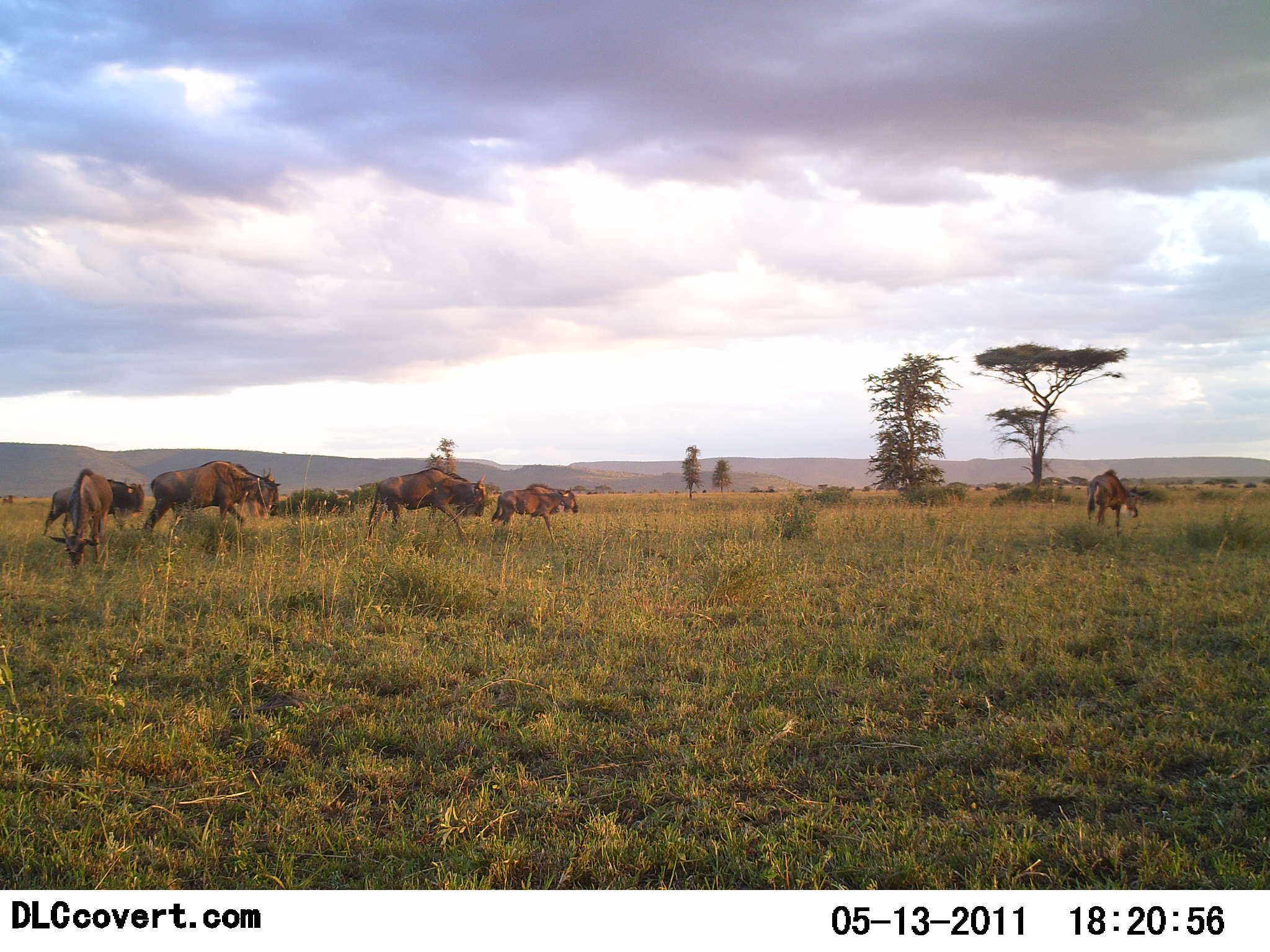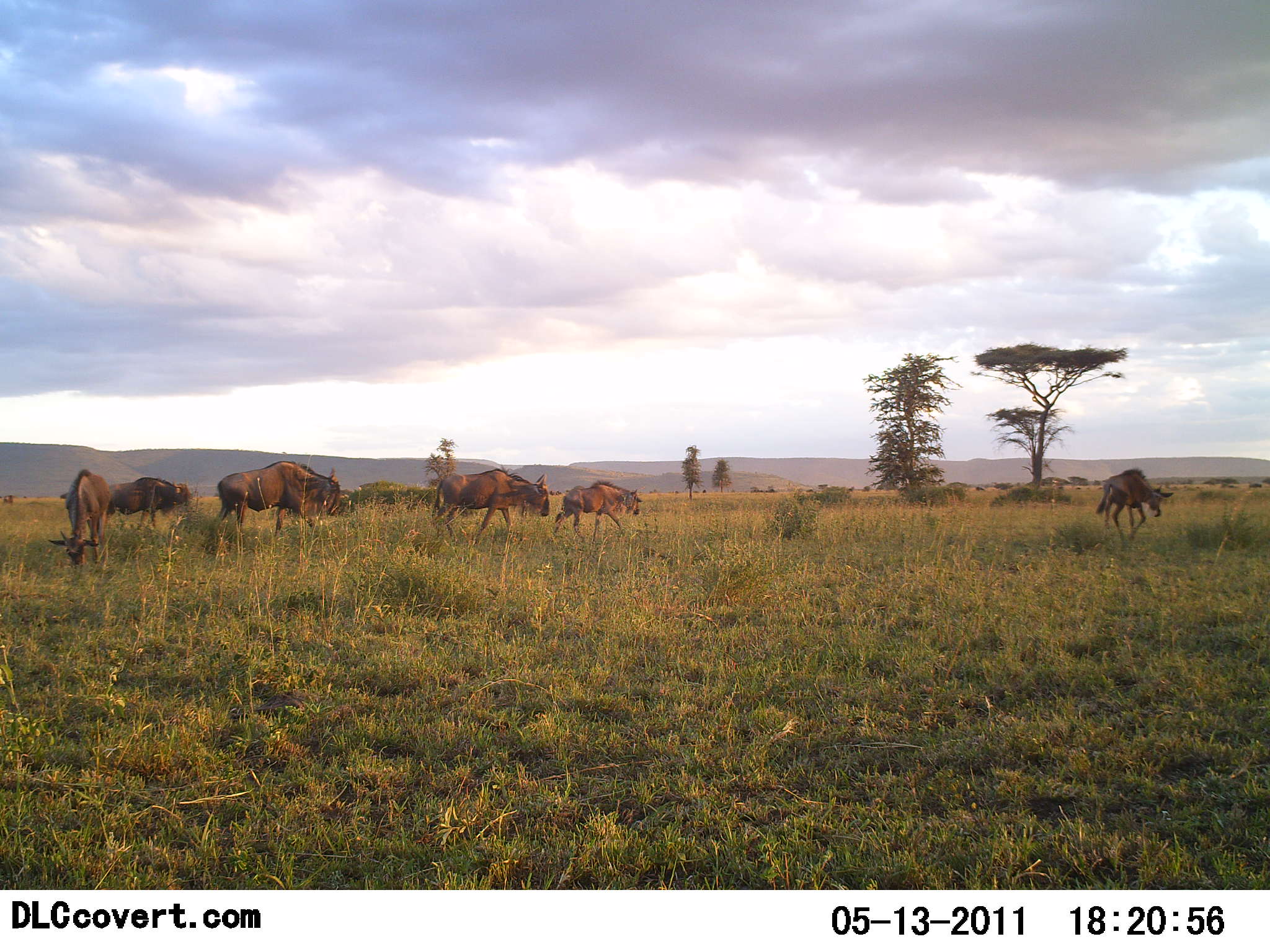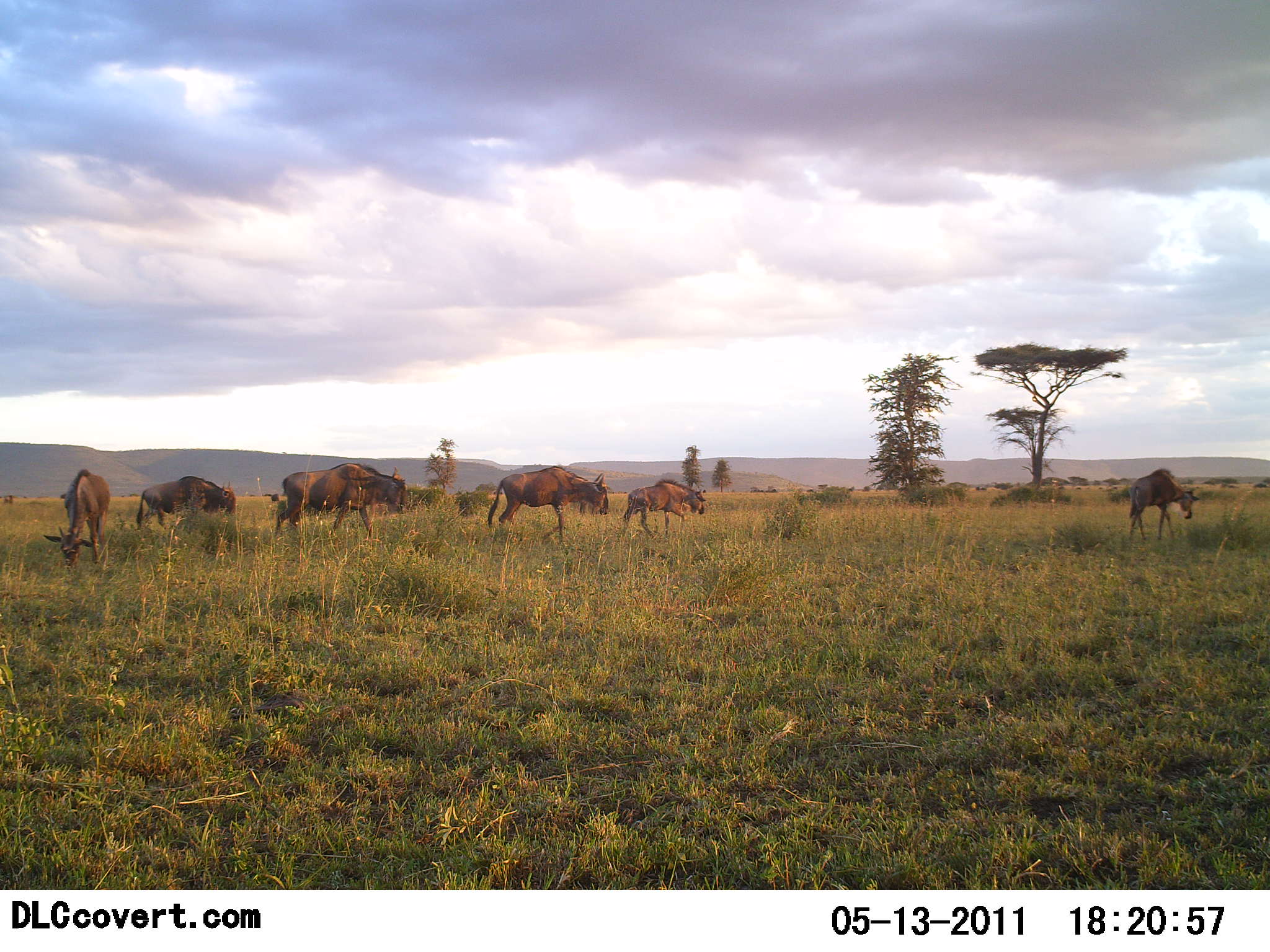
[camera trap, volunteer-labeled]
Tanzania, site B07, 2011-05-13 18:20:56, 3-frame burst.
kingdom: Animalia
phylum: Chordata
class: Mammalia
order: Artiodactyla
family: Bovidae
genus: Connochaetes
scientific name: Connochaetes taurinus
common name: blue wildebeest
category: wildebeest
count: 6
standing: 29%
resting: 0%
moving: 93%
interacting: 0%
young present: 14%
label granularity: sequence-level